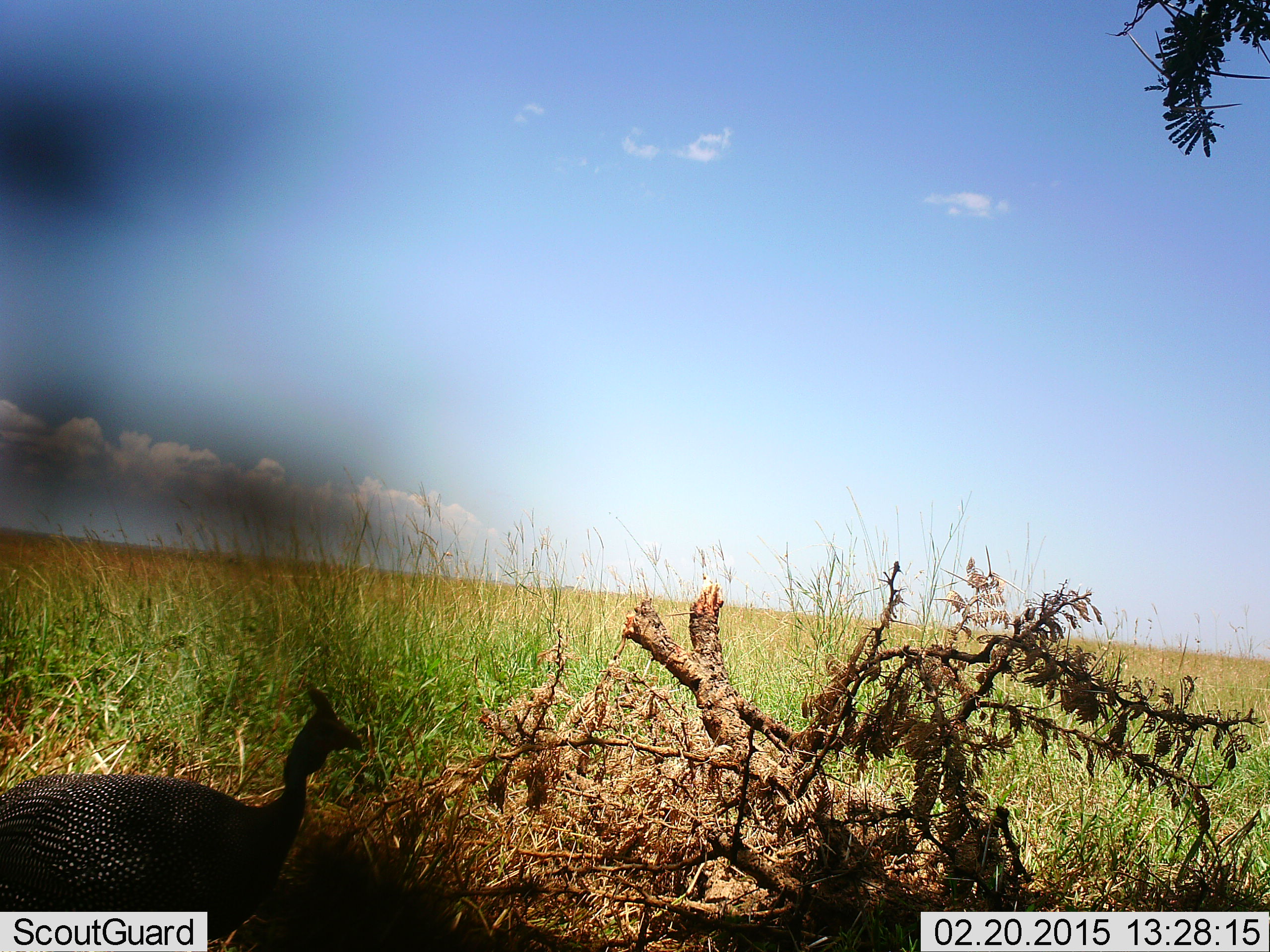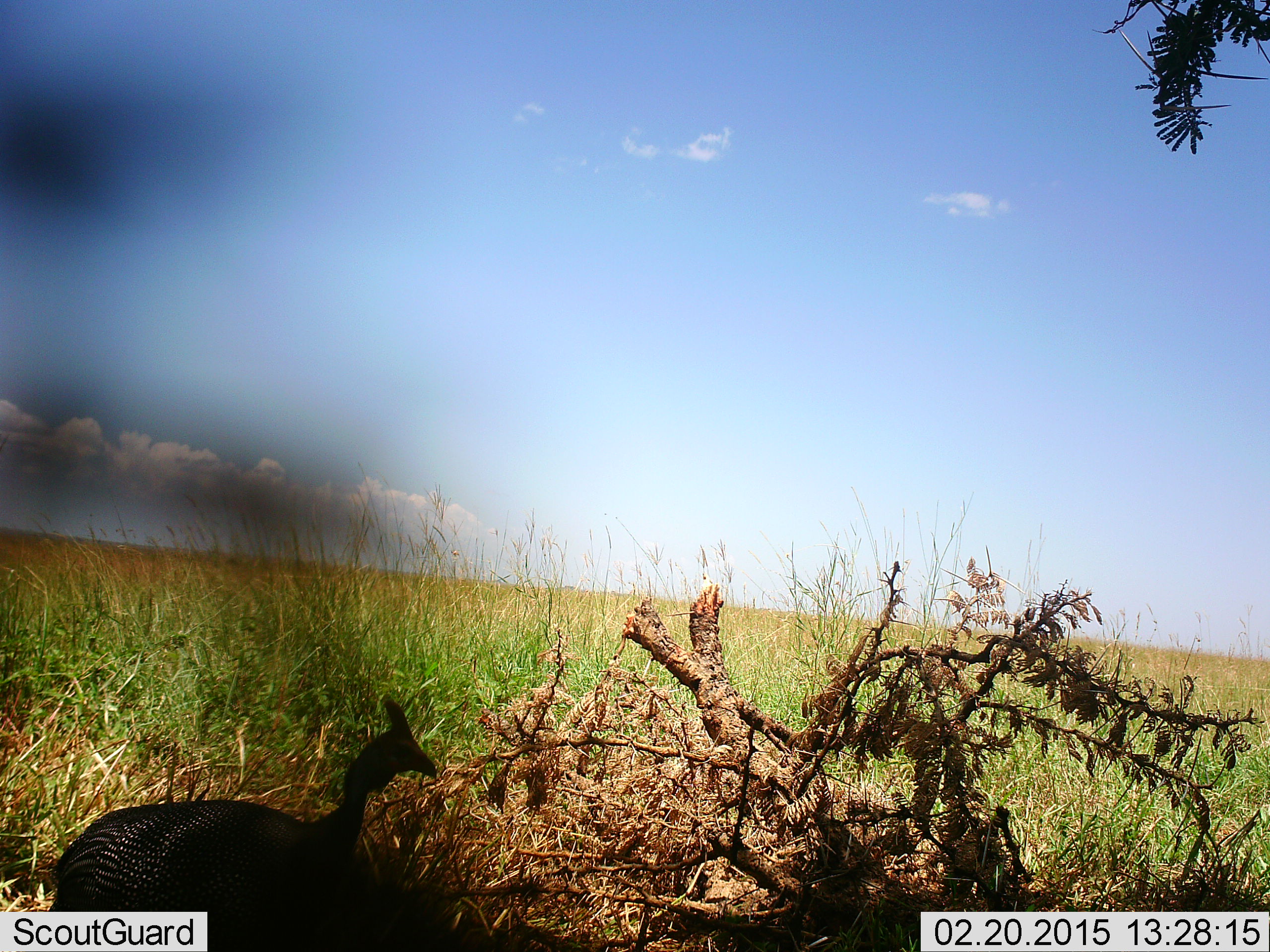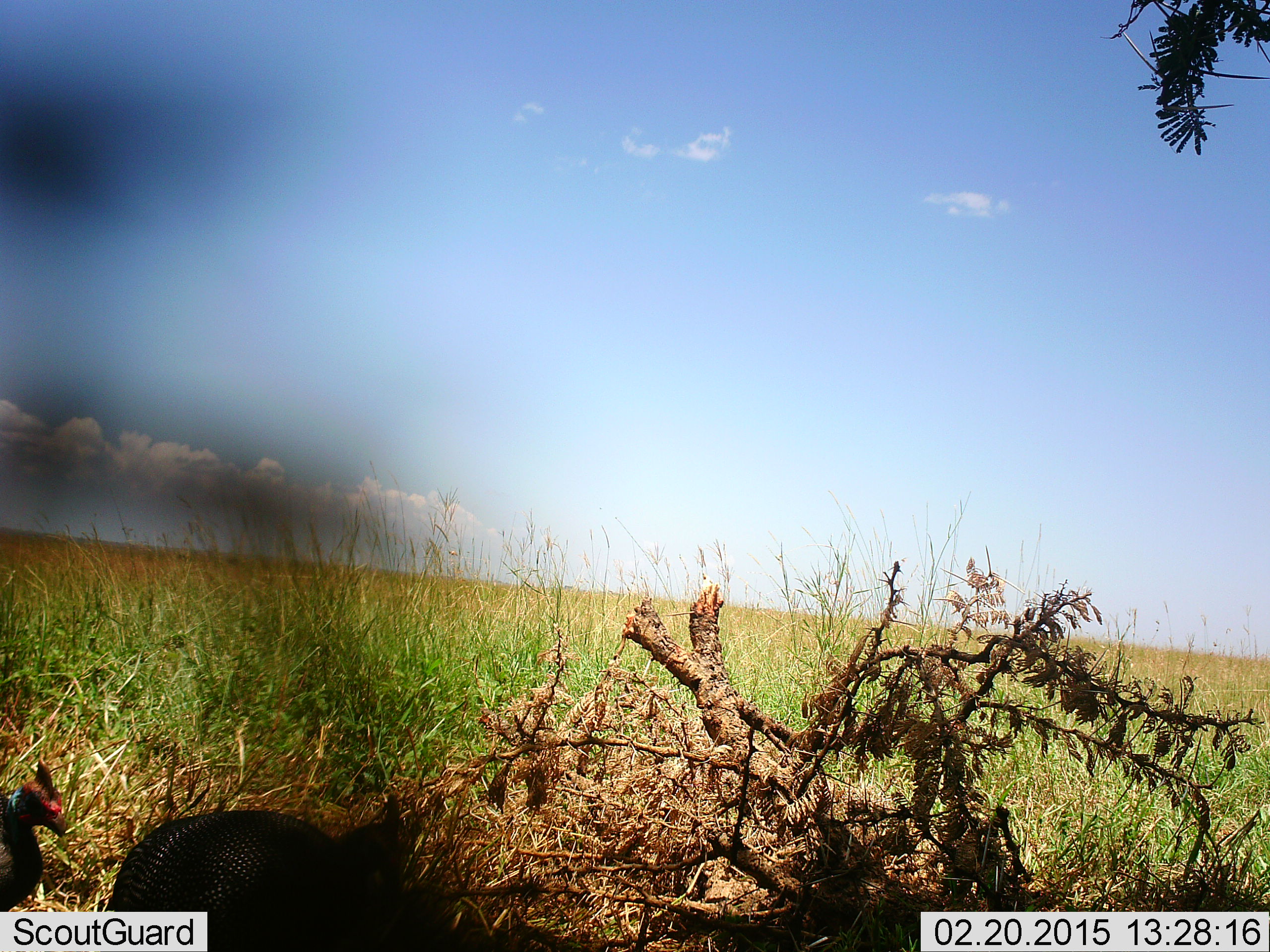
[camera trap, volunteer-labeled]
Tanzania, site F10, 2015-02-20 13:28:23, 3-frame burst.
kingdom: Animalia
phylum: Chordata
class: Aves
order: Galliformes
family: Numididae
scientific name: Numididae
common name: guinea fowl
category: guineafowl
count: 2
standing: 30%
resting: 10%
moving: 60%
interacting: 0%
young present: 0%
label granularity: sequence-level